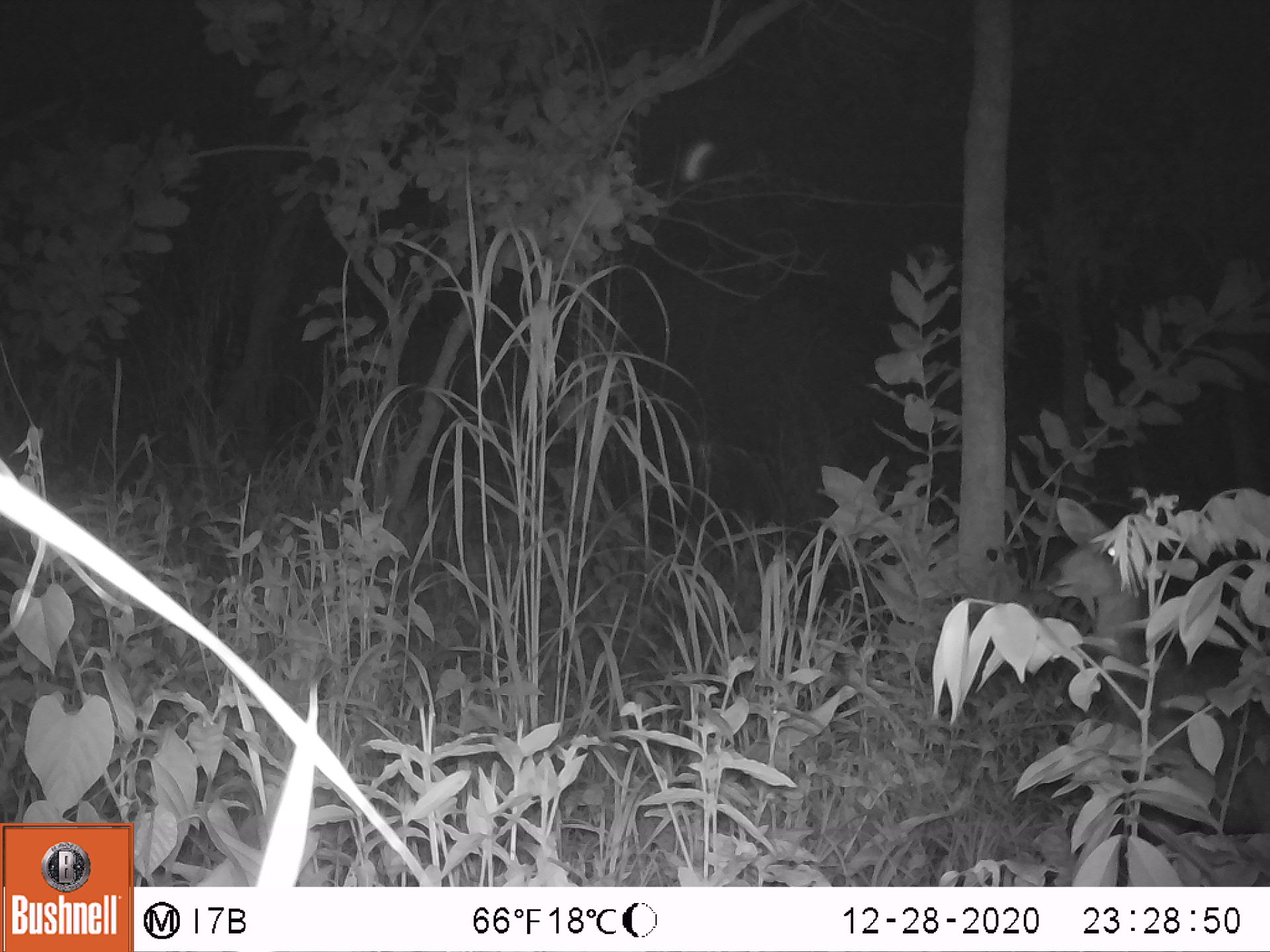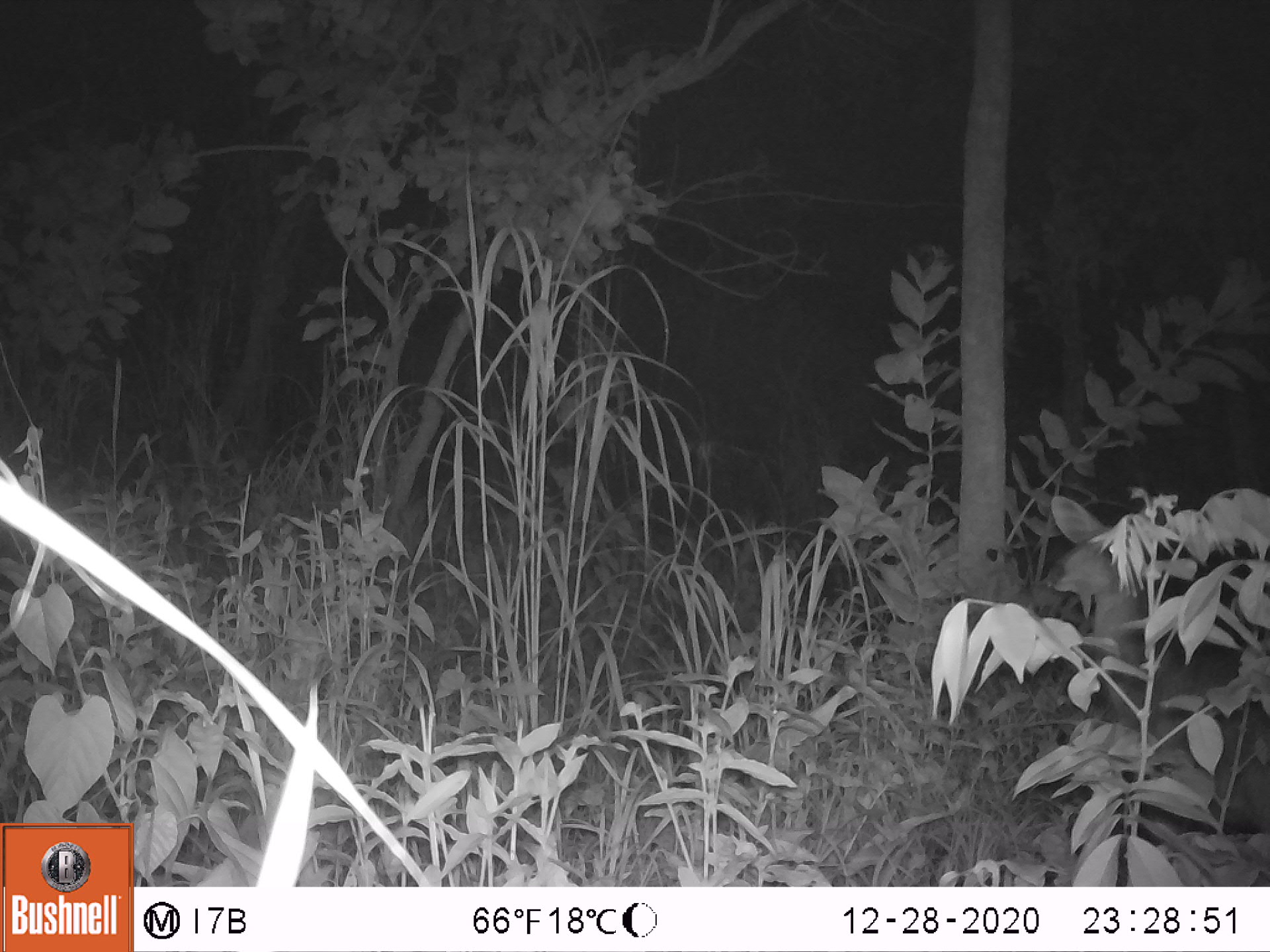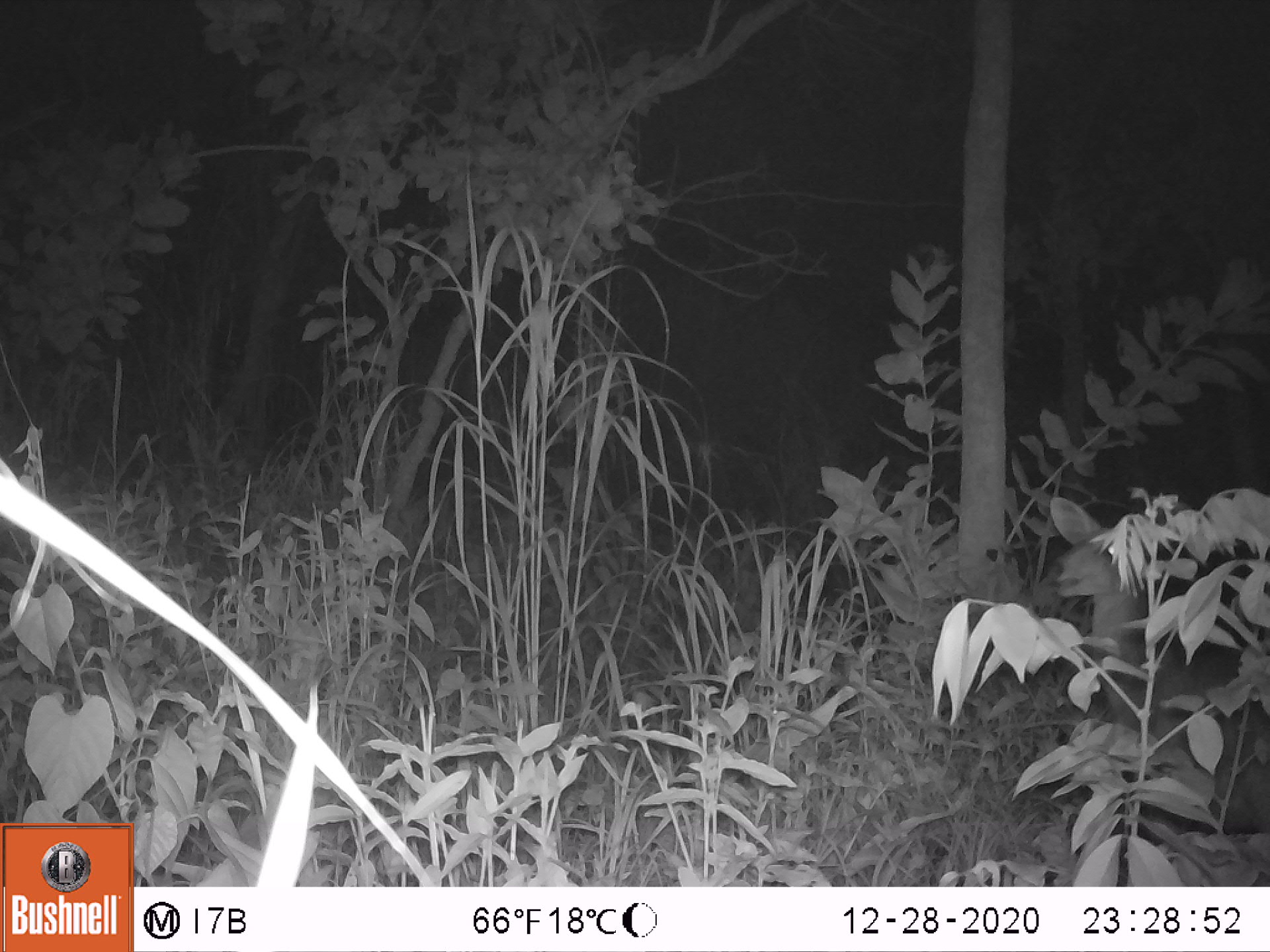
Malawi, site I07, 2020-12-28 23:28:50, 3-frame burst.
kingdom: Animalia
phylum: Chordata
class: Mammalia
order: Artiodactyla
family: Bovidae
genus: Tragelaphus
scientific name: Tragelaphus sylvaticus sylvaticus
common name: cape bushbuck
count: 1